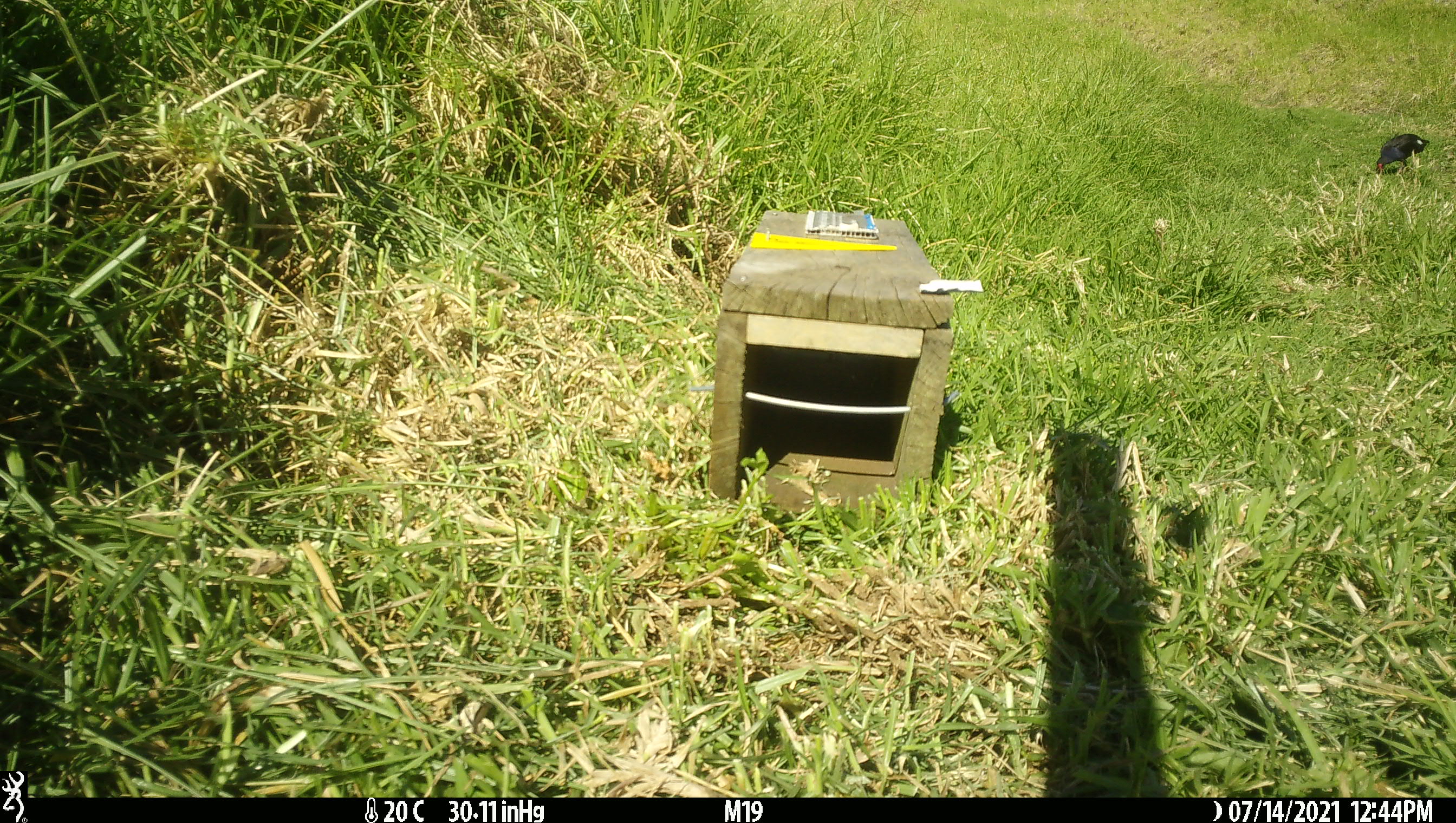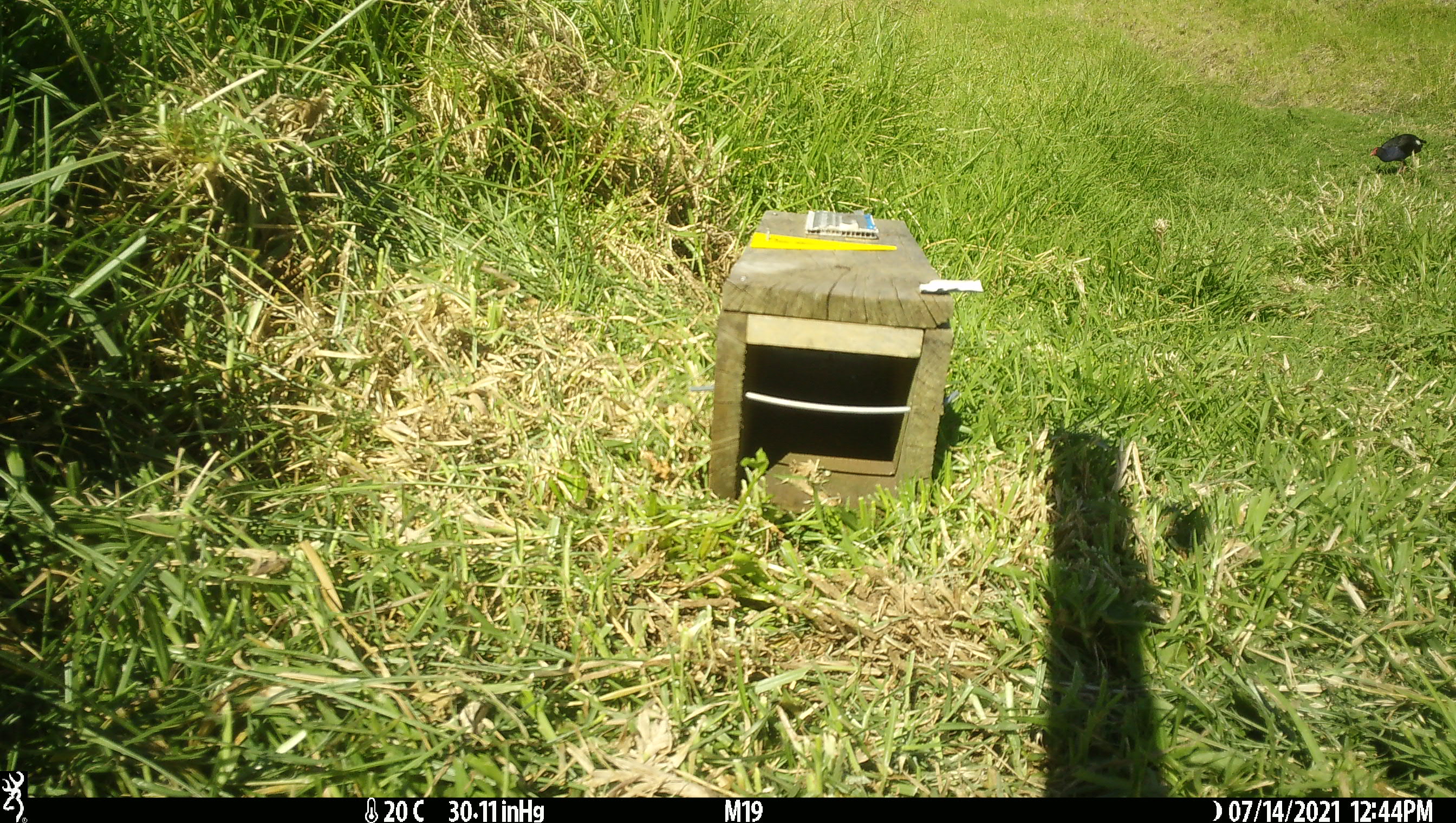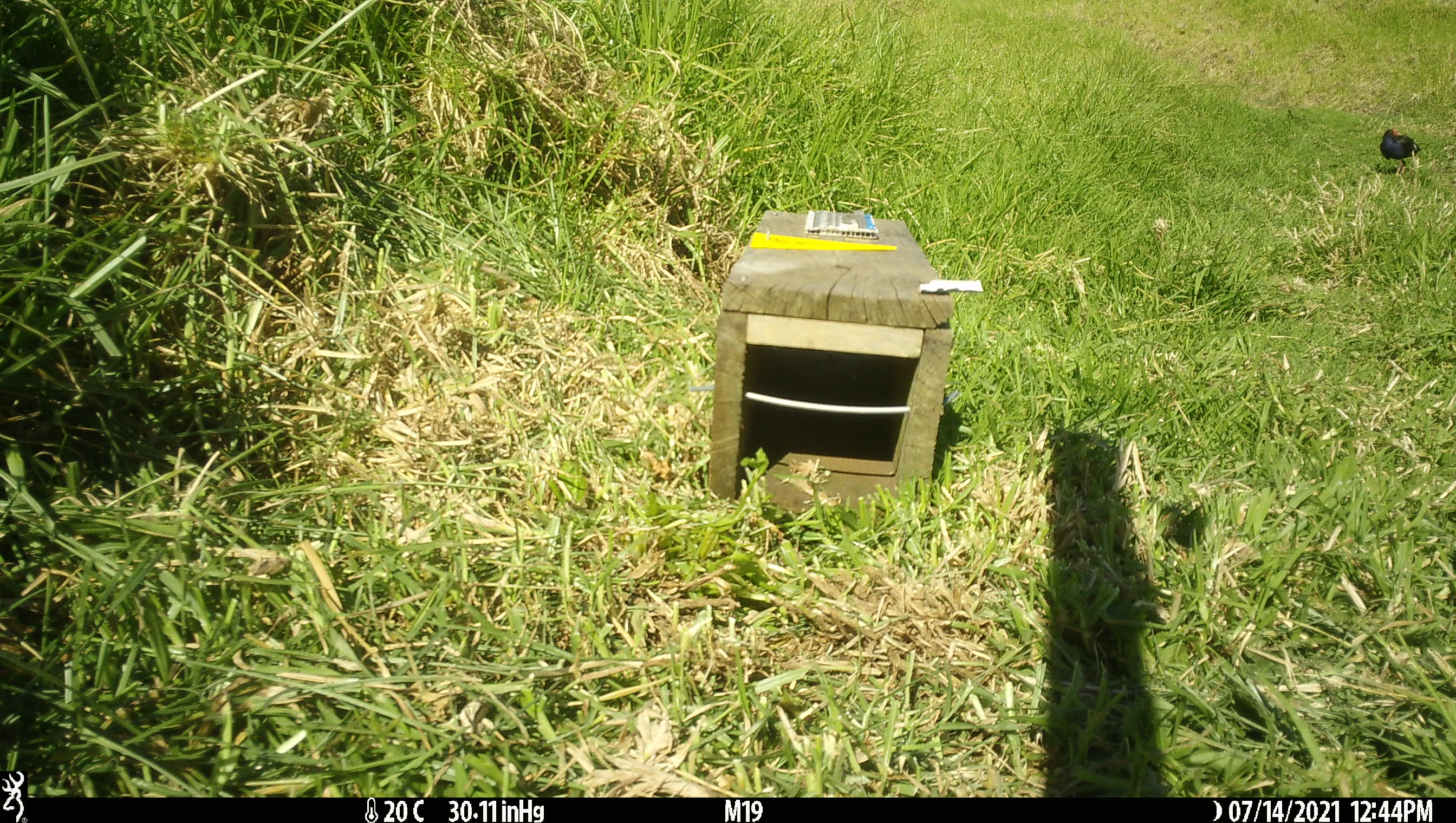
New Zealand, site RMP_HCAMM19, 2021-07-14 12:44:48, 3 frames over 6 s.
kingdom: Animalia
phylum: Chordata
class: Aves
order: Gruiformes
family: Rallidae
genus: Porphyrio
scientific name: Porphyrio melanotus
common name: australasian swamphen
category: pukeko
Pukeko (australasian swamphen) (Porphyrio melanotus).